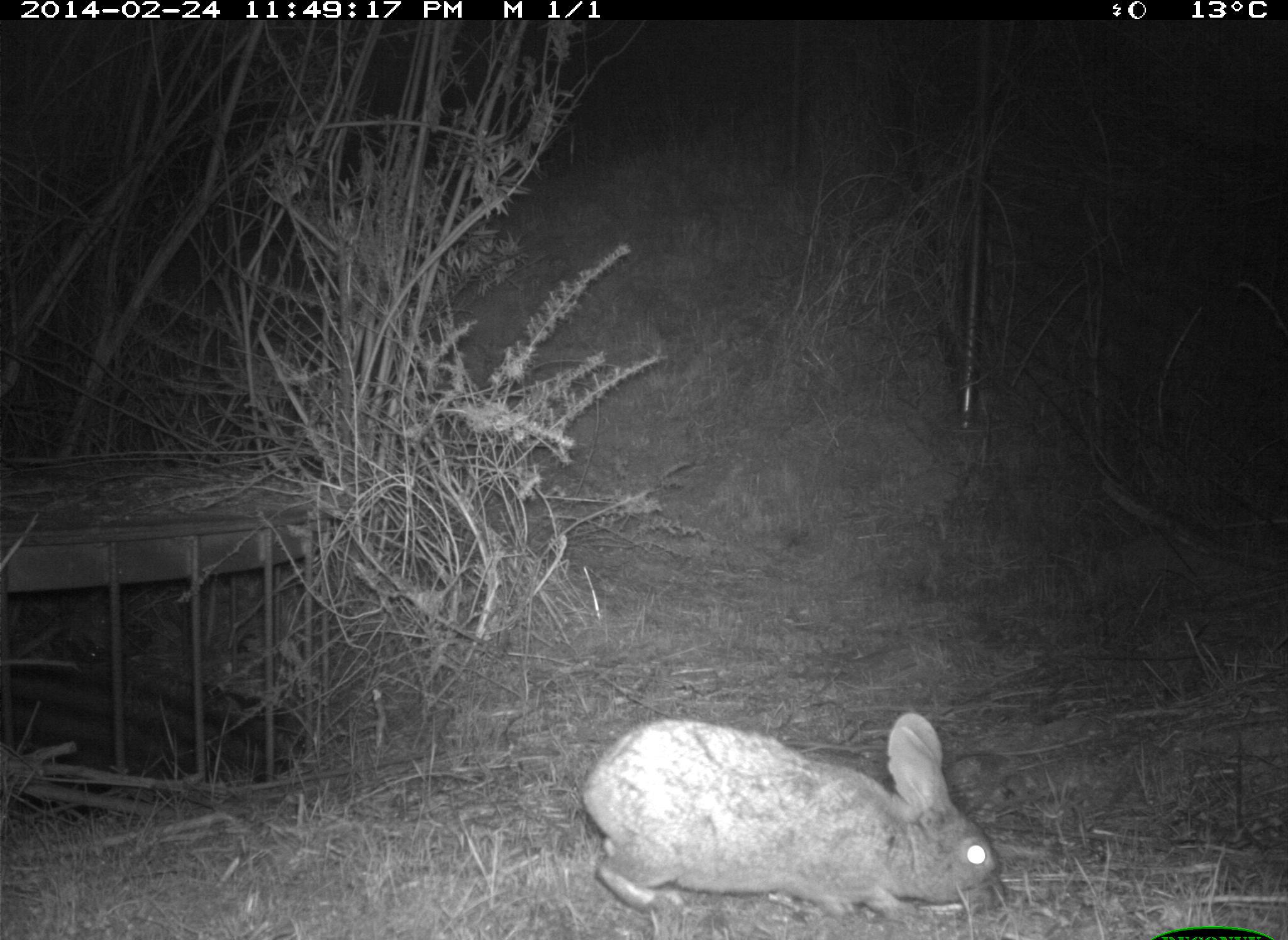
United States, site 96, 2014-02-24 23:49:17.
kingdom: Animalia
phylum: Chordata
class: Mammalia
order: Lagomorpha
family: Leporidae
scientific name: Leporidae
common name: rabbits and hares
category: rabbit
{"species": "rabbit (rabbits and hares) (Leporidae)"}